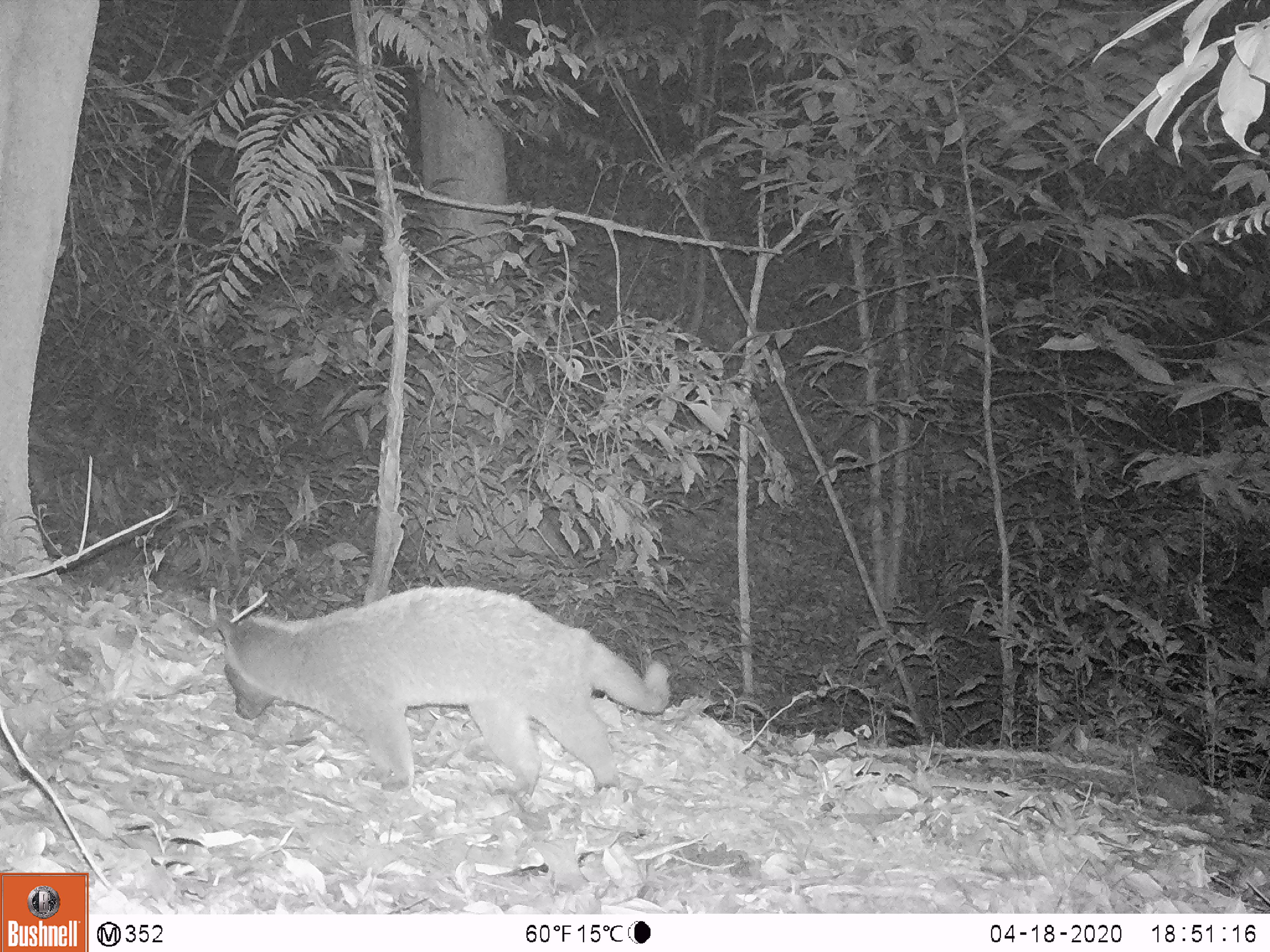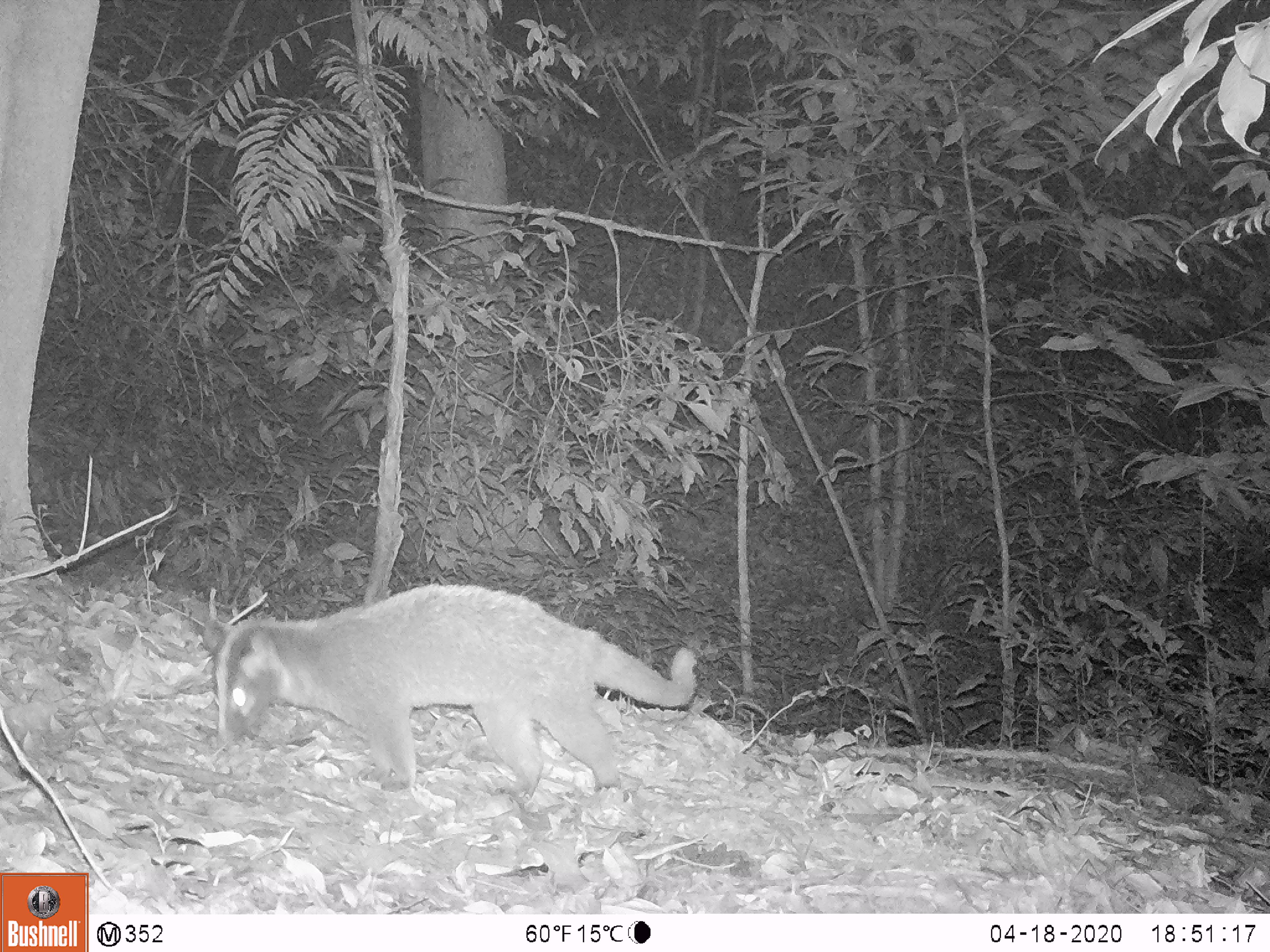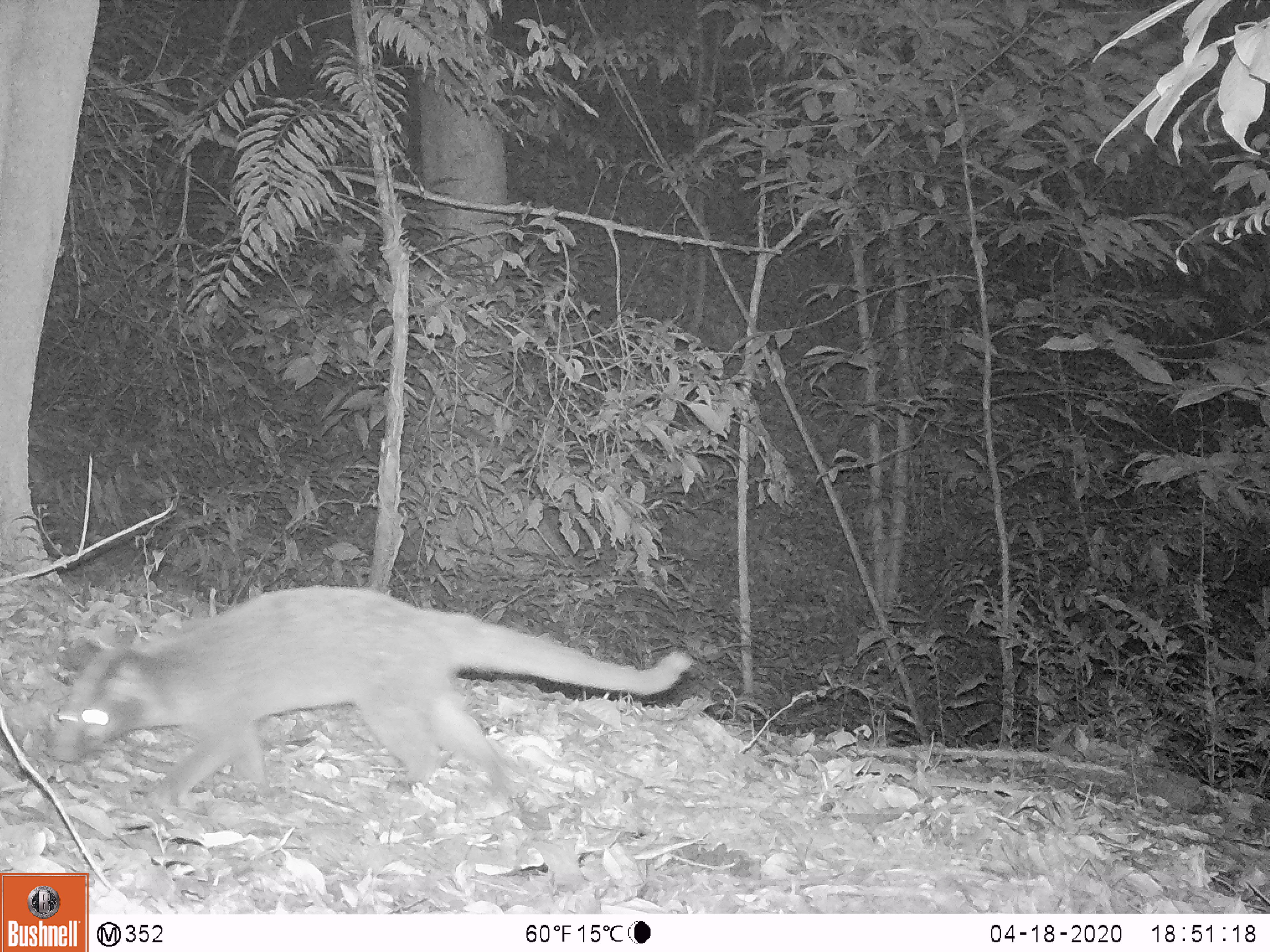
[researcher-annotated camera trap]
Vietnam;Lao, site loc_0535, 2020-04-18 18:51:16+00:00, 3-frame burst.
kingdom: Animalia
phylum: Chordata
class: Mammalia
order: Carnivora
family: Viverridae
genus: Paguma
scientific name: Paguma larvata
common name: masked palm civet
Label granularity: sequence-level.